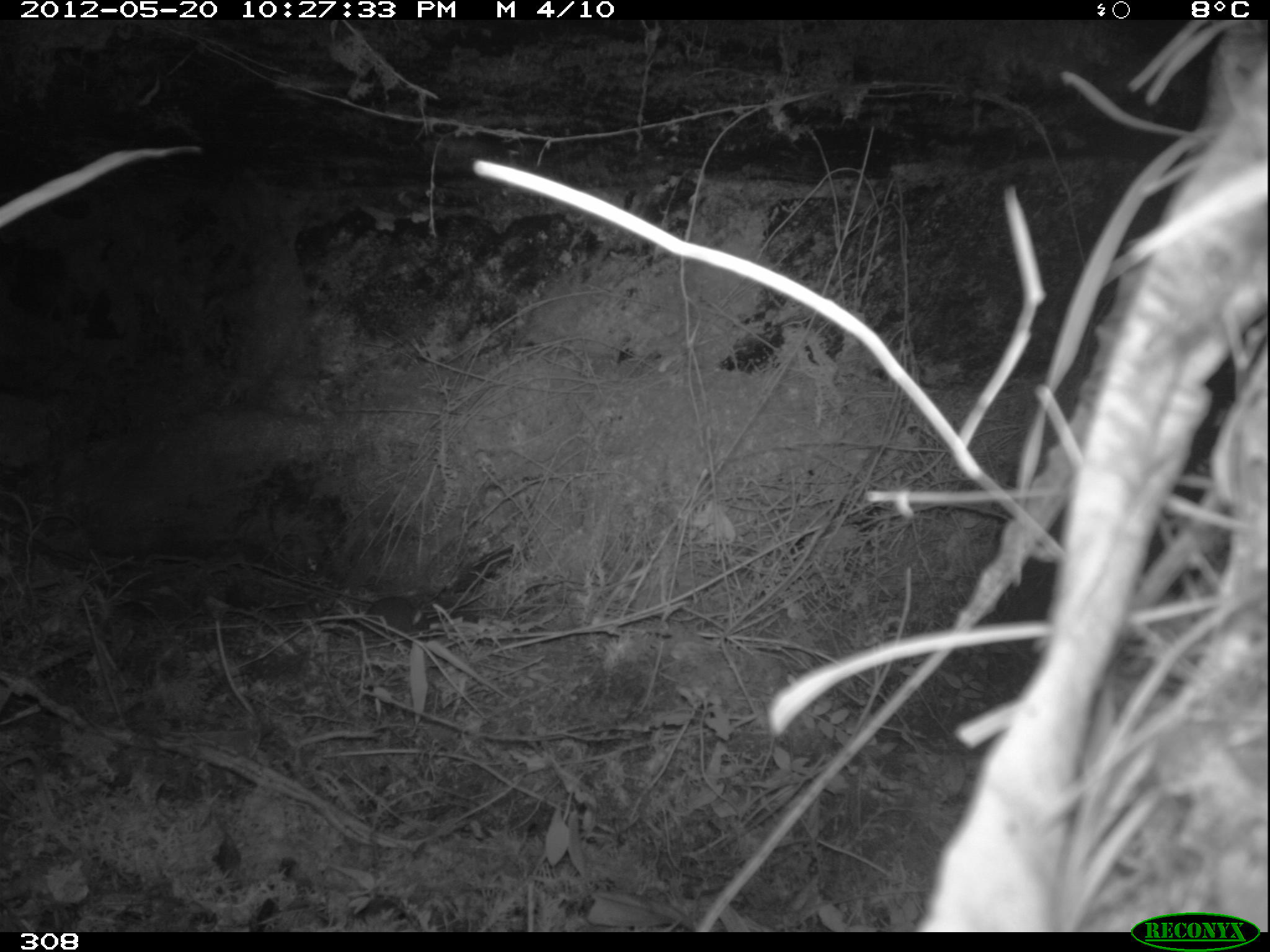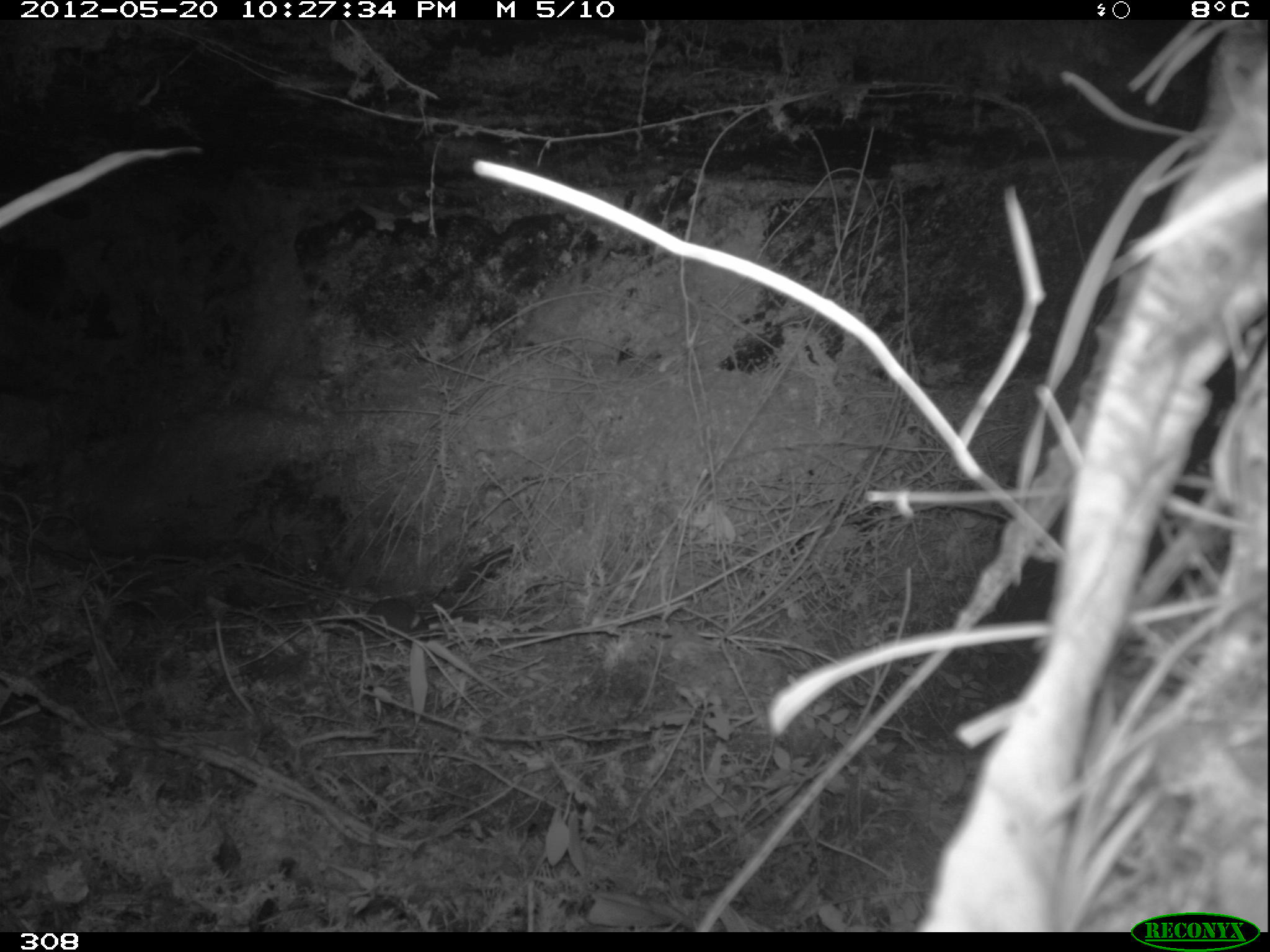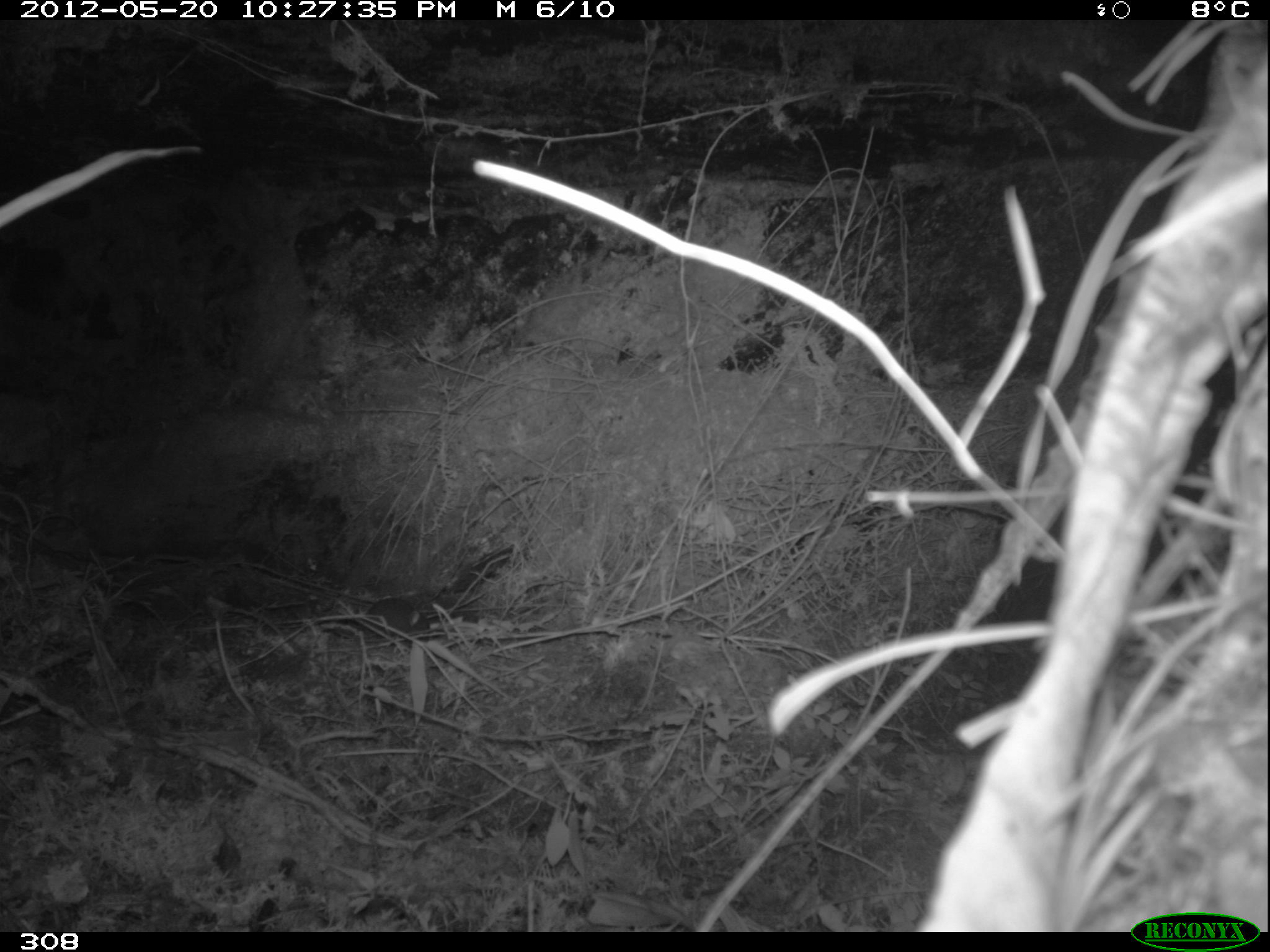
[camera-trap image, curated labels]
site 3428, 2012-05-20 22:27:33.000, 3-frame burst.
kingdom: Animalia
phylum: Chordata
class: Mammalia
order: Rodentia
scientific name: Rodentia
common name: rodents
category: unknown rodent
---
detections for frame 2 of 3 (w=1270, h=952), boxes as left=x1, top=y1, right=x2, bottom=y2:
unknown rodent: left=366, top=597, right=427, bottom=641